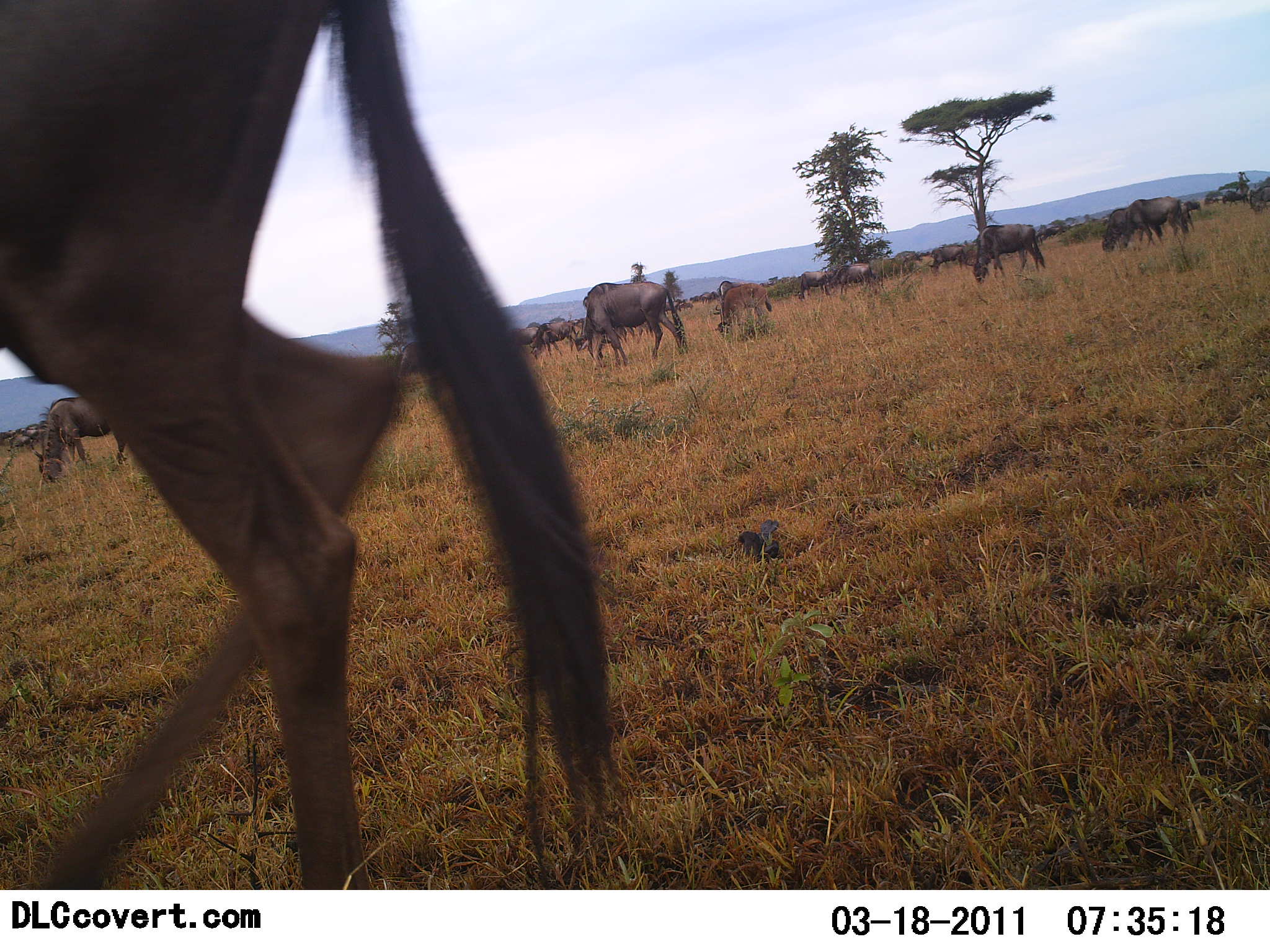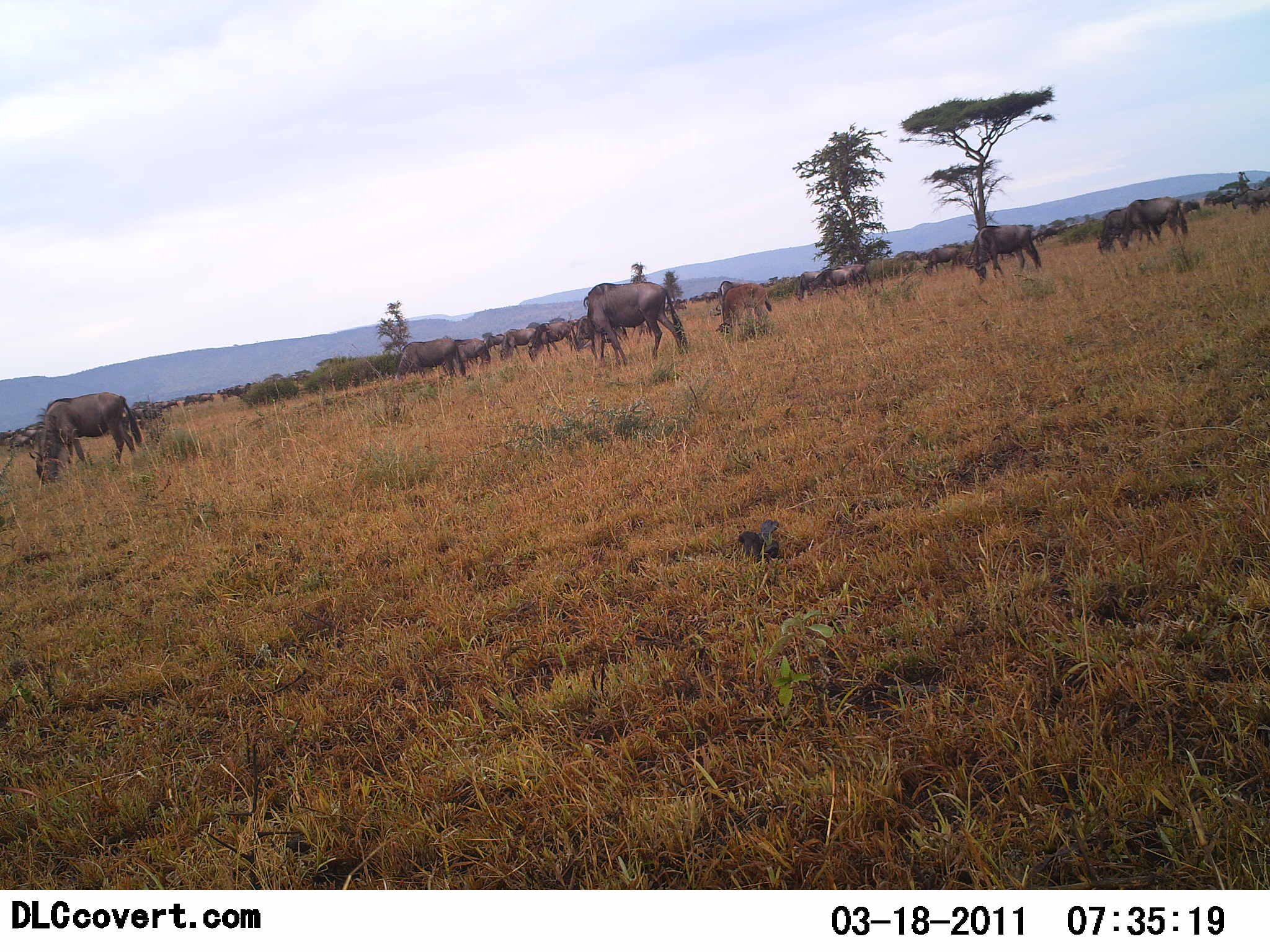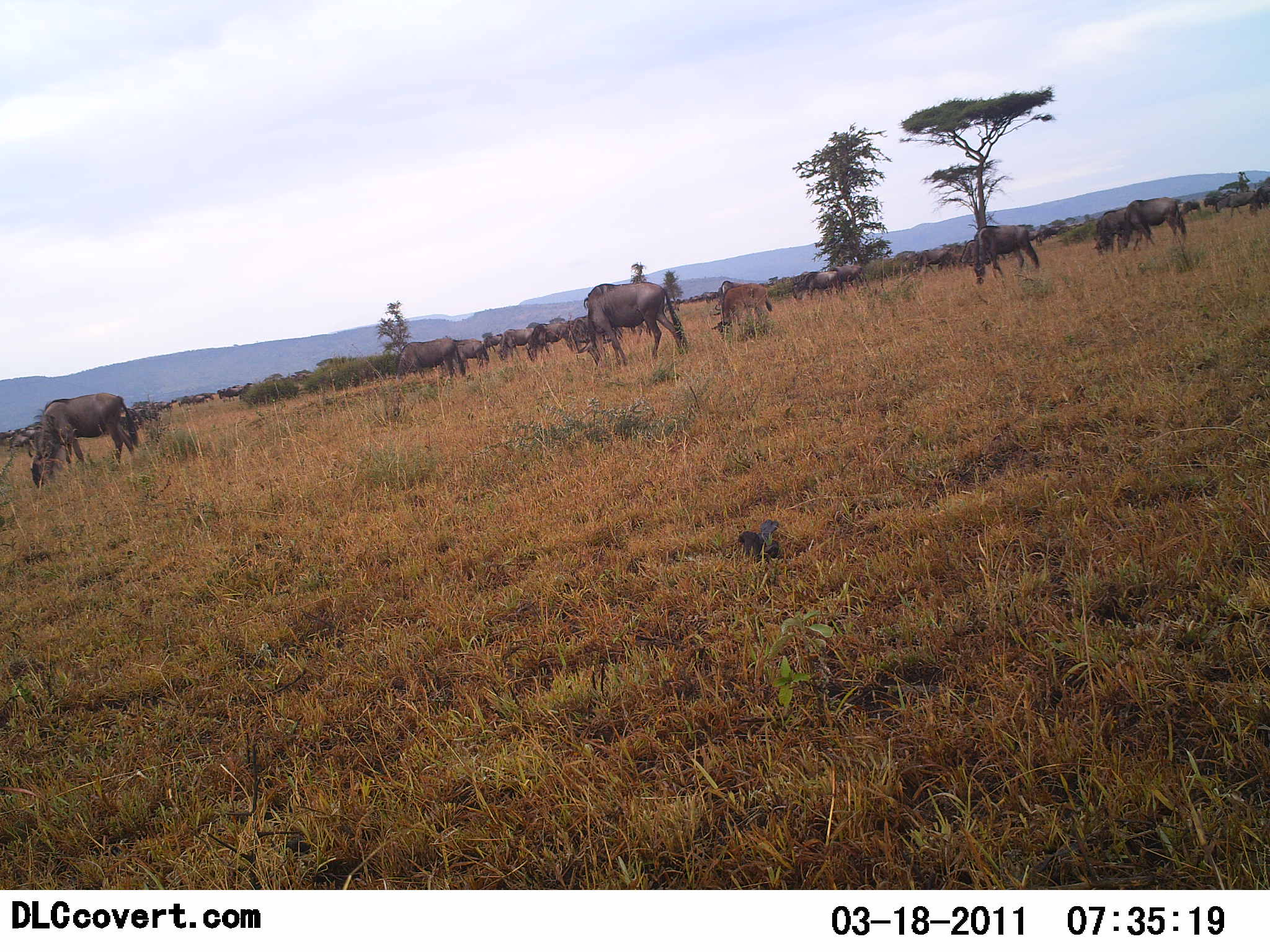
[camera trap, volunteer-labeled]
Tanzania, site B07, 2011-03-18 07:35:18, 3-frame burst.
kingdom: Animalia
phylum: Chordata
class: Mammalia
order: Artiodactyla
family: Bovidae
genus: Connochaetes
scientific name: Connochaetes taurinus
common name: blue wildebeest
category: wildebeest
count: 11-50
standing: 47%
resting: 0%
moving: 53%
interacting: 7%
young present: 13%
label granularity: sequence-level